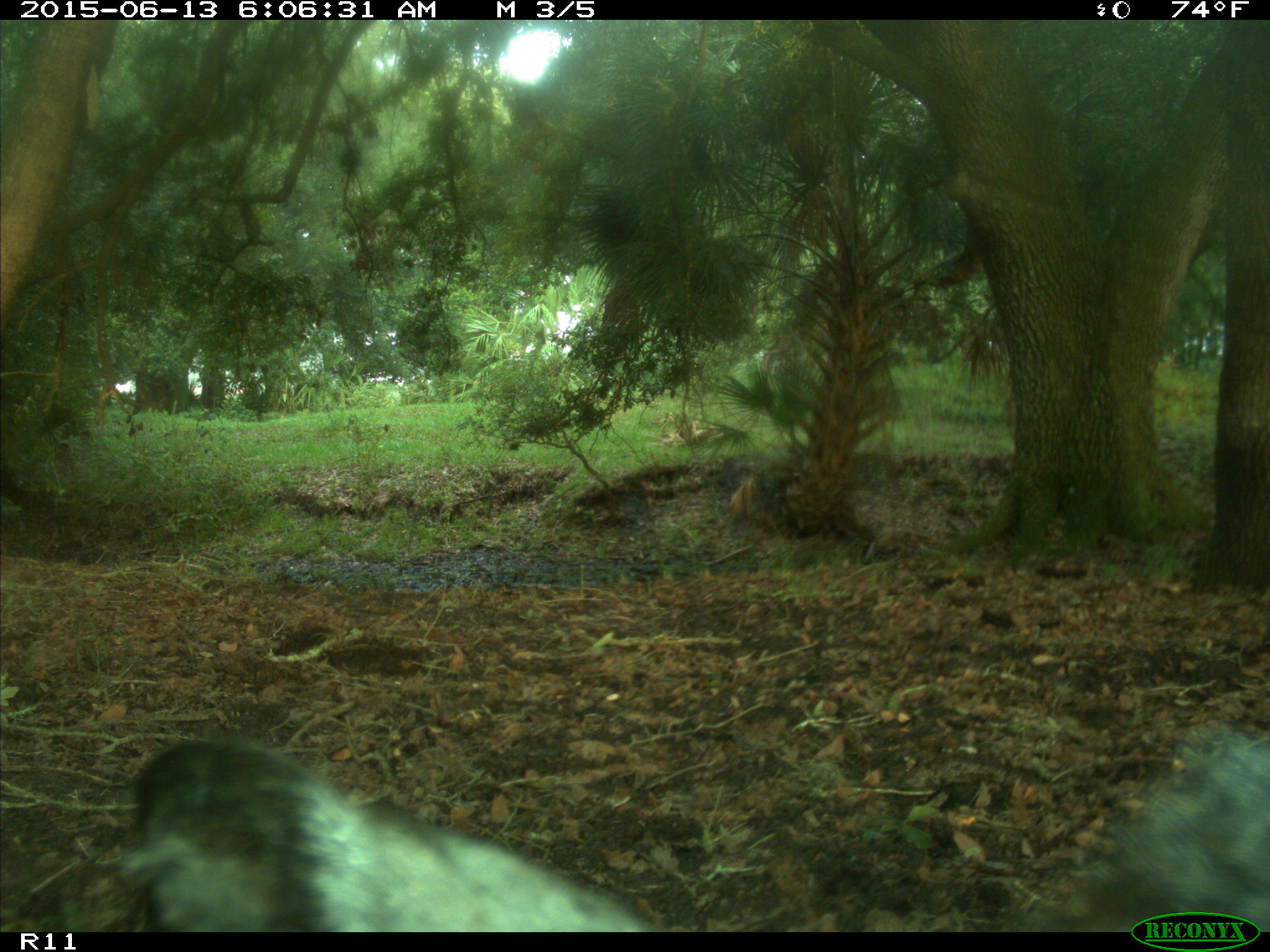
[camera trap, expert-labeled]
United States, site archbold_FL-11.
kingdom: Animalia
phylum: Chordata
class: Mammalia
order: Artiodactyla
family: Bovidae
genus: Bos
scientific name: Bos taurus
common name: domestic cow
Bos taurus (domestic cow).